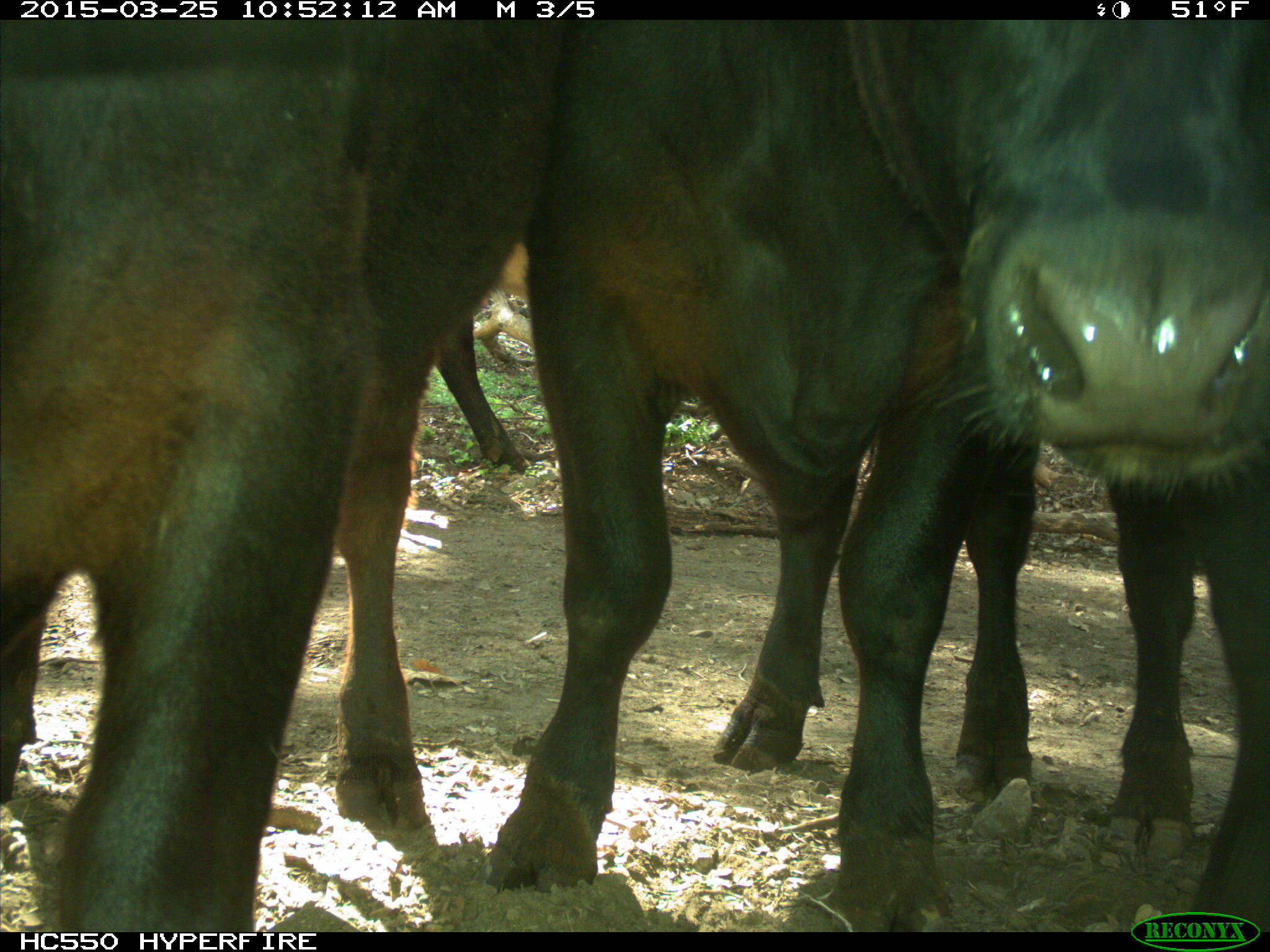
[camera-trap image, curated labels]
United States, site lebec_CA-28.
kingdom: Animalia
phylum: Chordata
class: Mammalia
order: Artiodactyla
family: Bovidae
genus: Bos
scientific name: Bos taurus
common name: domestic cow